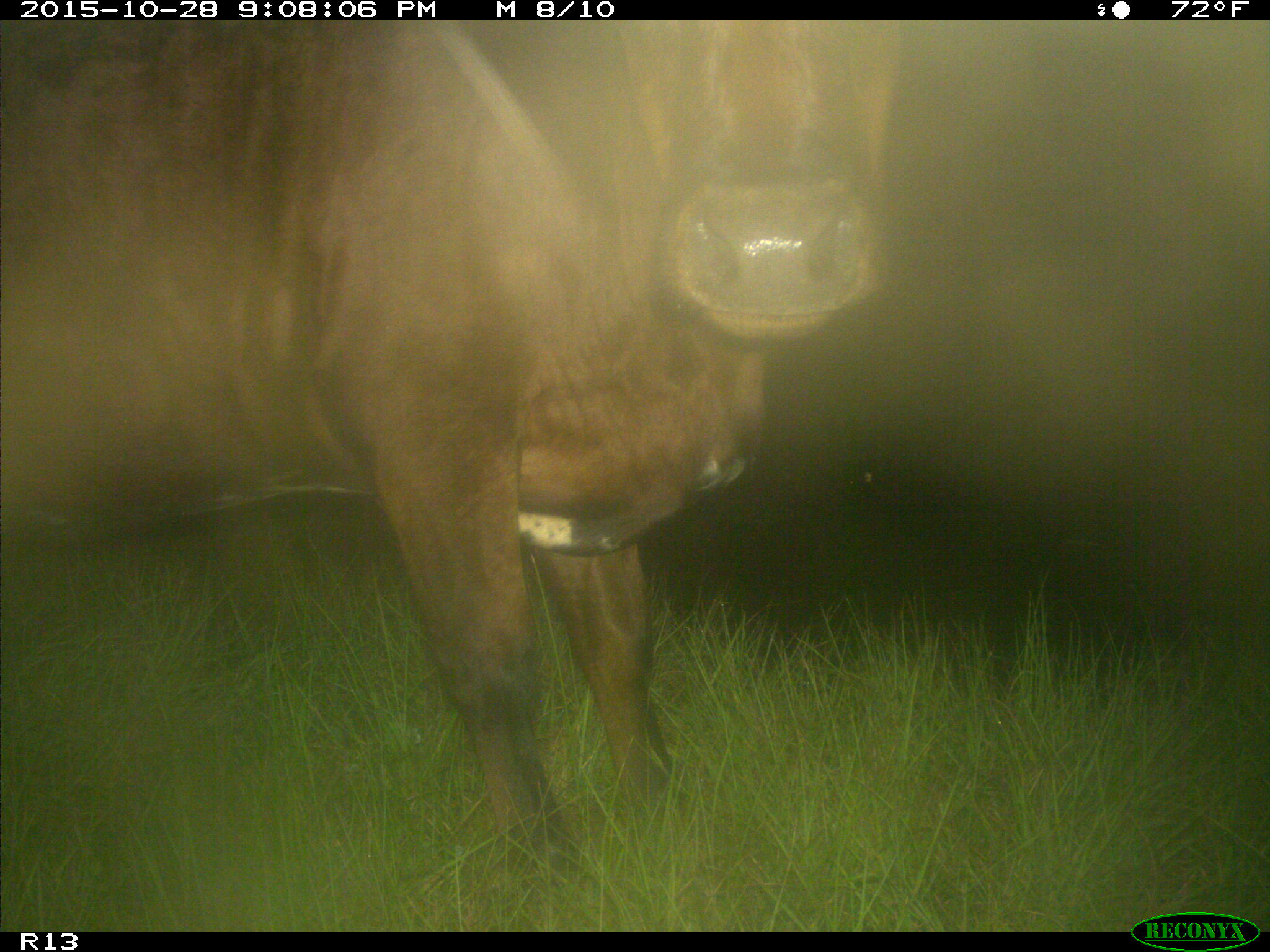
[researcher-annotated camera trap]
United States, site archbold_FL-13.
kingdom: Animalia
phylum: Chordata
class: Mammalia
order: Artiodactyla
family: Bovidae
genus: Bos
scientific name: Bos taurus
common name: domestic cow